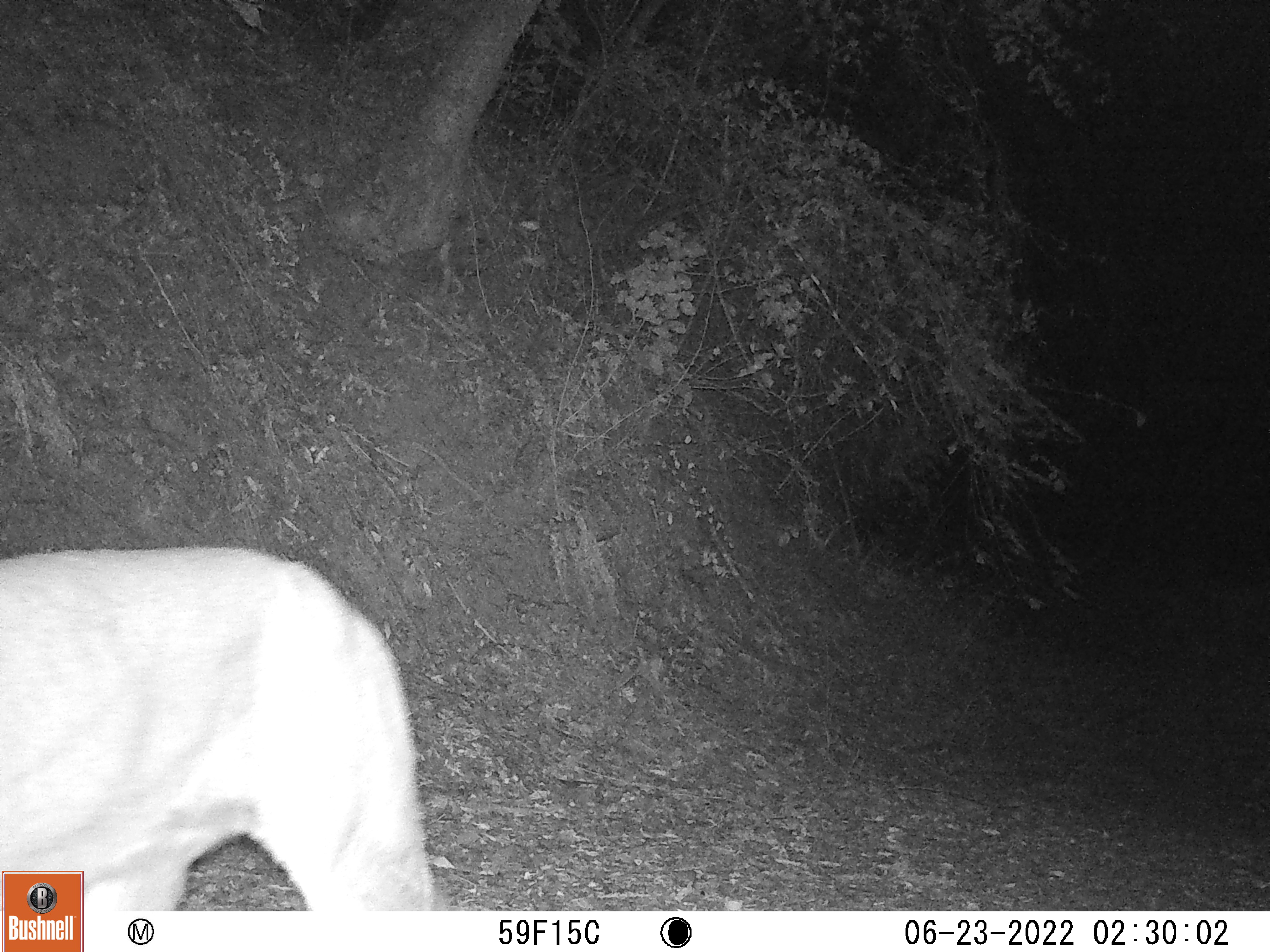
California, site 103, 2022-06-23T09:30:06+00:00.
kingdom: Animalia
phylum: Chordata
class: Mammalia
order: Carnivora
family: Felidae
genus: Puma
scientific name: Puma concolor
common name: puma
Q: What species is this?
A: Puma (Puma concolor).